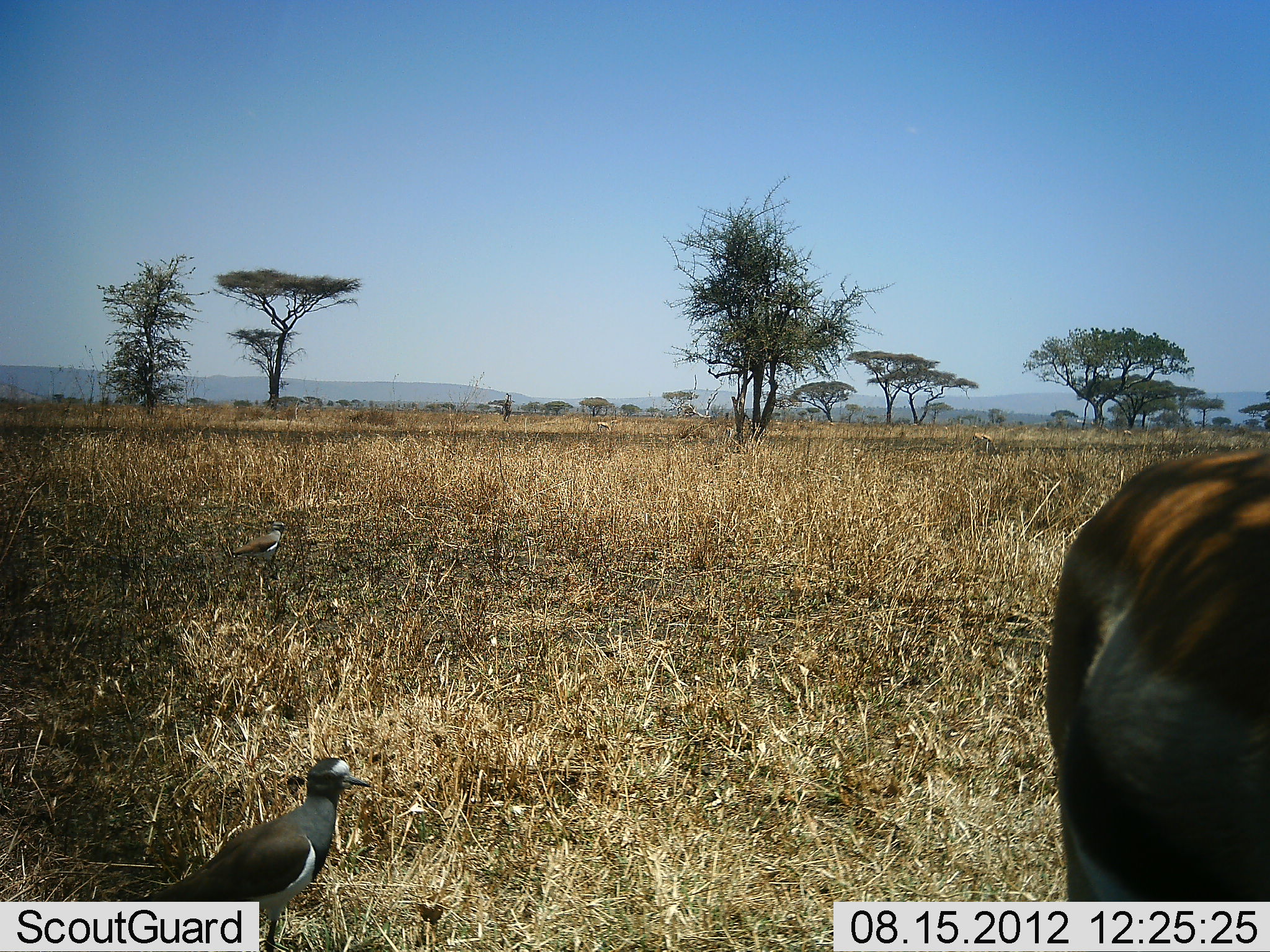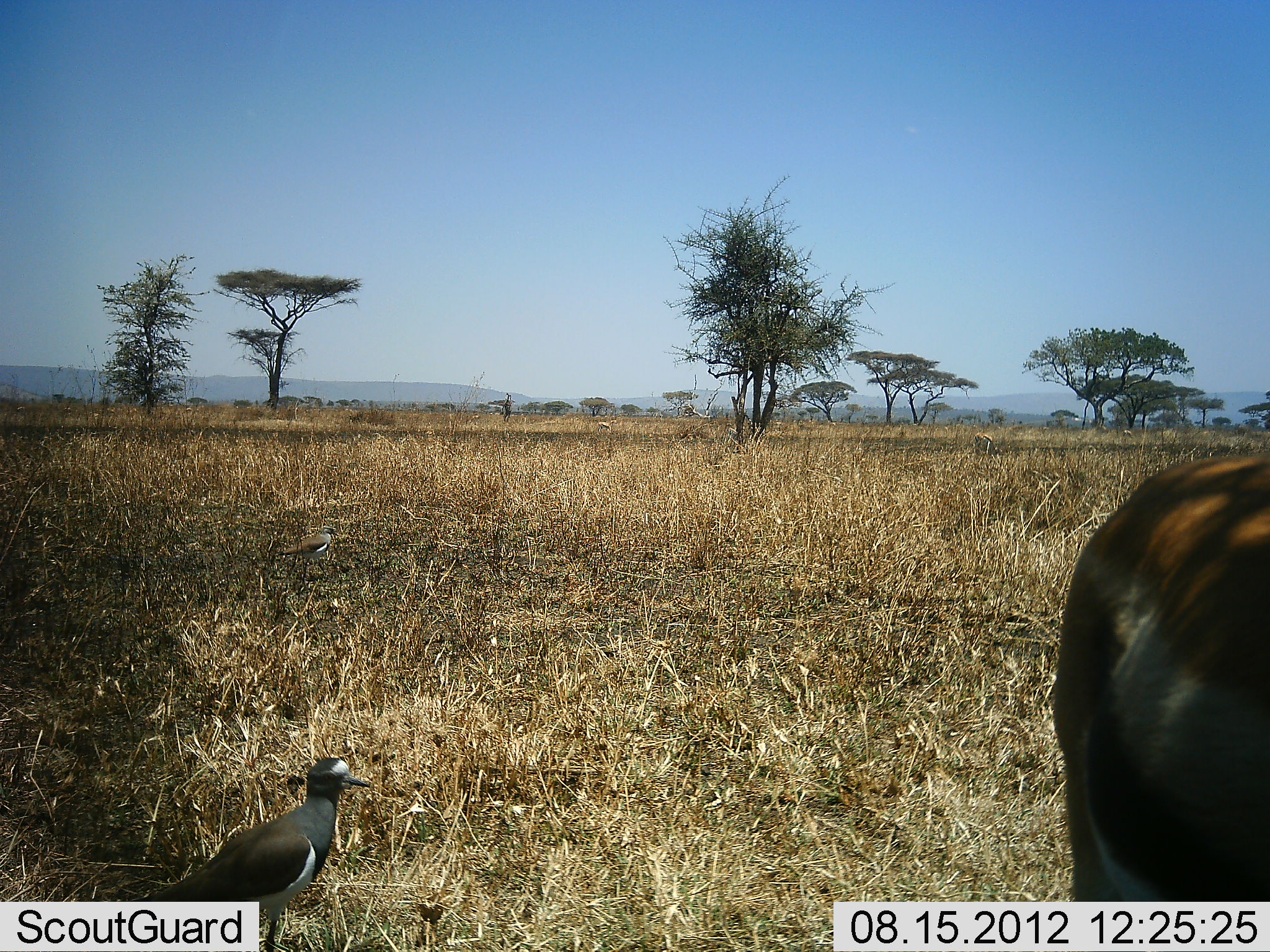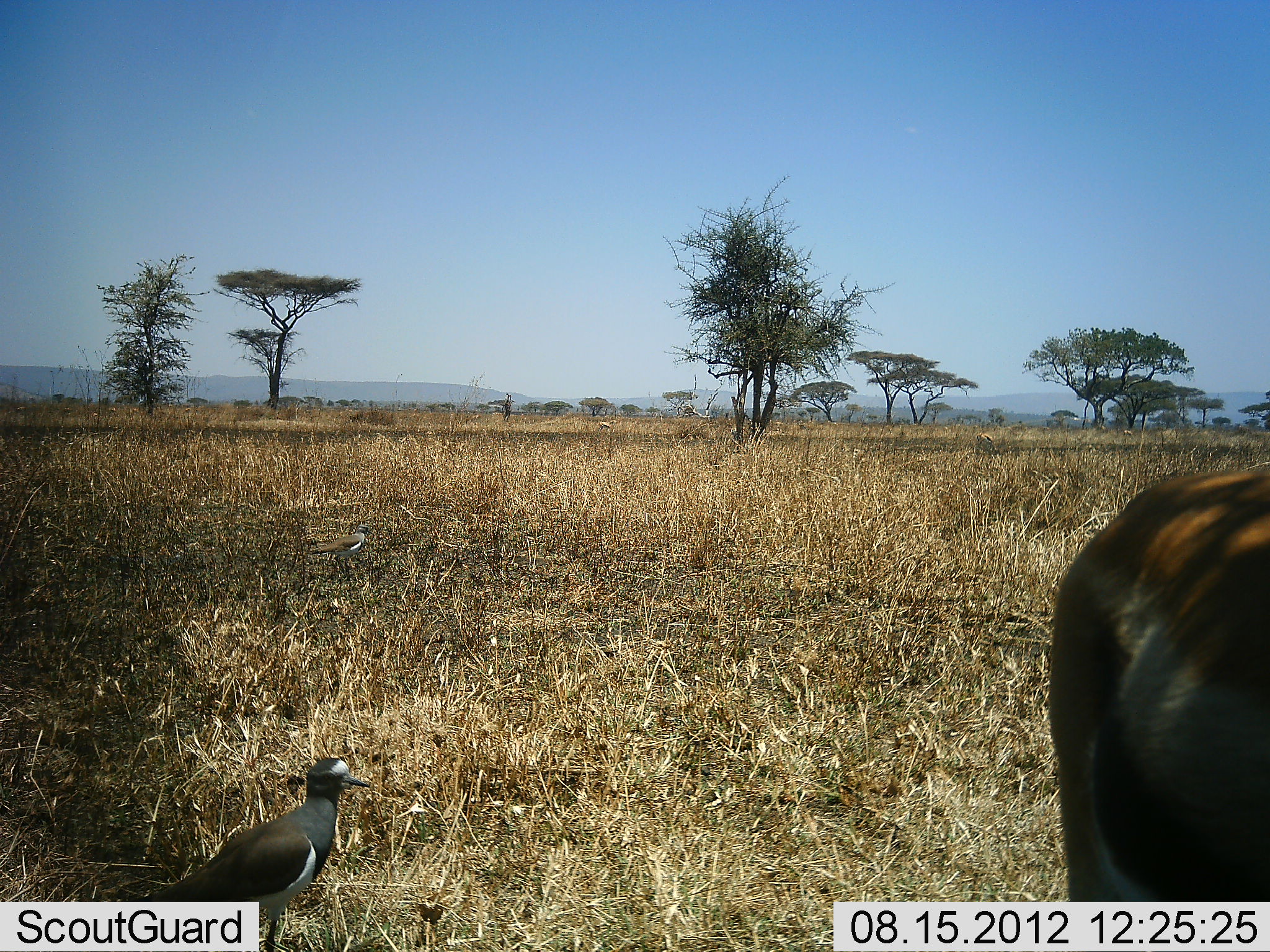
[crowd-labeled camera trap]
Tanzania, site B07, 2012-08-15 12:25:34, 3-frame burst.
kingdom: Animalia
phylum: Chordata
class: Mammalia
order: Artiodactyla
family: Bovidae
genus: Eudorcas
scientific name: Eudorcas thomsonii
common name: thomson's gazelle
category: gazellethomsons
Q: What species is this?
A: Gazellethomsons (thomson's gazelle) (Eudorcas thomsonii).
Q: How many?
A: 1.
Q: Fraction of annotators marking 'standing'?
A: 90%.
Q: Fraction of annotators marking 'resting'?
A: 0%.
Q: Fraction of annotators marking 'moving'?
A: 10%.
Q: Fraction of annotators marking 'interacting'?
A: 0%.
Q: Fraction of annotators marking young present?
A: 0%.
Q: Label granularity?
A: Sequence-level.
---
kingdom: Animalia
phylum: Chordata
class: Aves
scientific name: Aves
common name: bird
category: otherbird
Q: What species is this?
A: Otherbird (bird) (Aves).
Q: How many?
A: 2.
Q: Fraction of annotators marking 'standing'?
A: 92%.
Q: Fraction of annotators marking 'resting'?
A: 0%.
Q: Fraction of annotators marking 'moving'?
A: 69%.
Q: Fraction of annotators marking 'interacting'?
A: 0%.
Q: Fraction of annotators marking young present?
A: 0%.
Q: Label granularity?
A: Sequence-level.